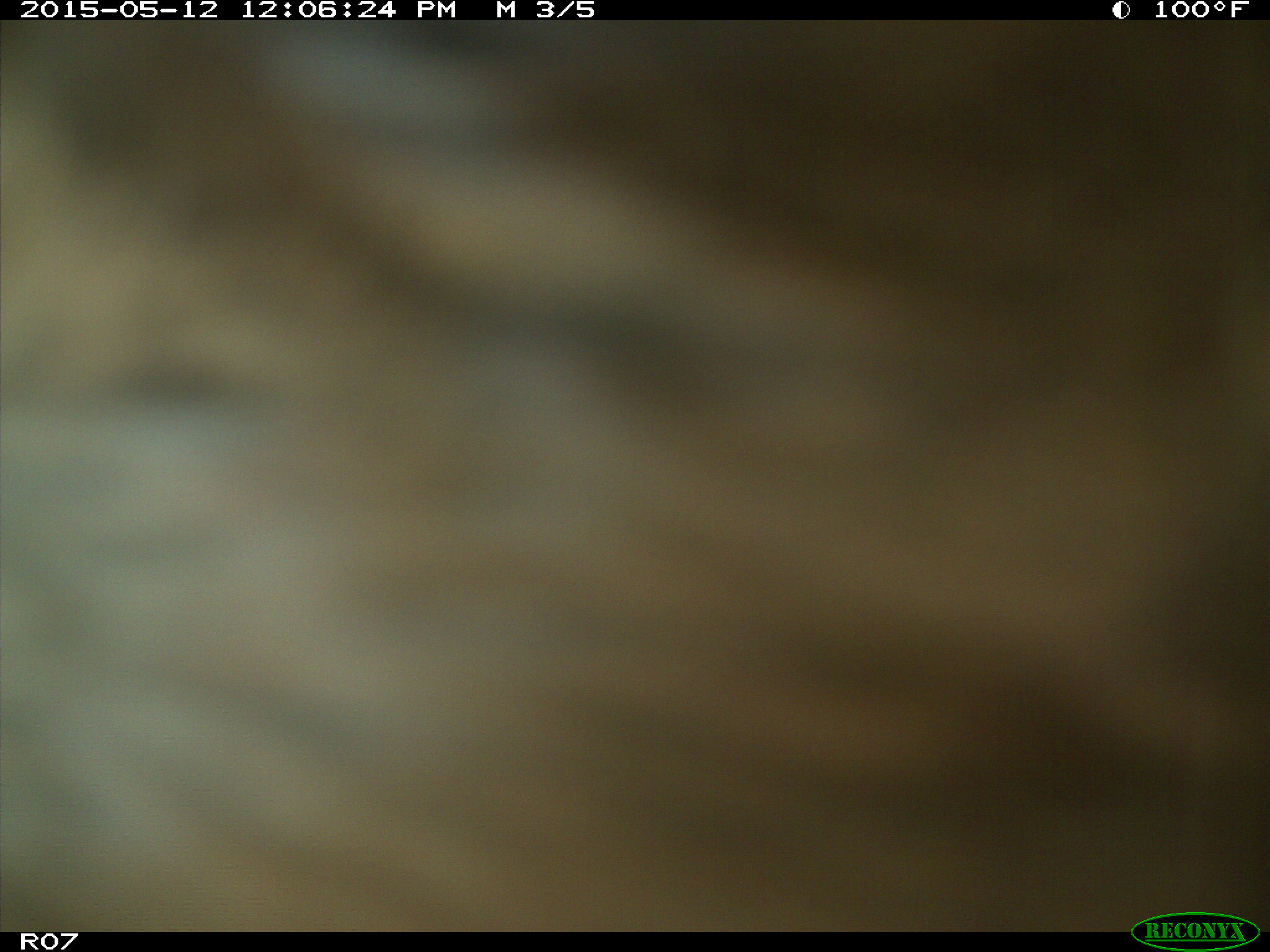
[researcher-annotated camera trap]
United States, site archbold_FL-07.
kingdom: Animalia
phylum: Chordata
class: Mammalia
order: Artiodactyla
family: Bovidae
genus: Bos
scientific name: Bos taurus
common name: domestic cow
Bos taurus (domestic cow).